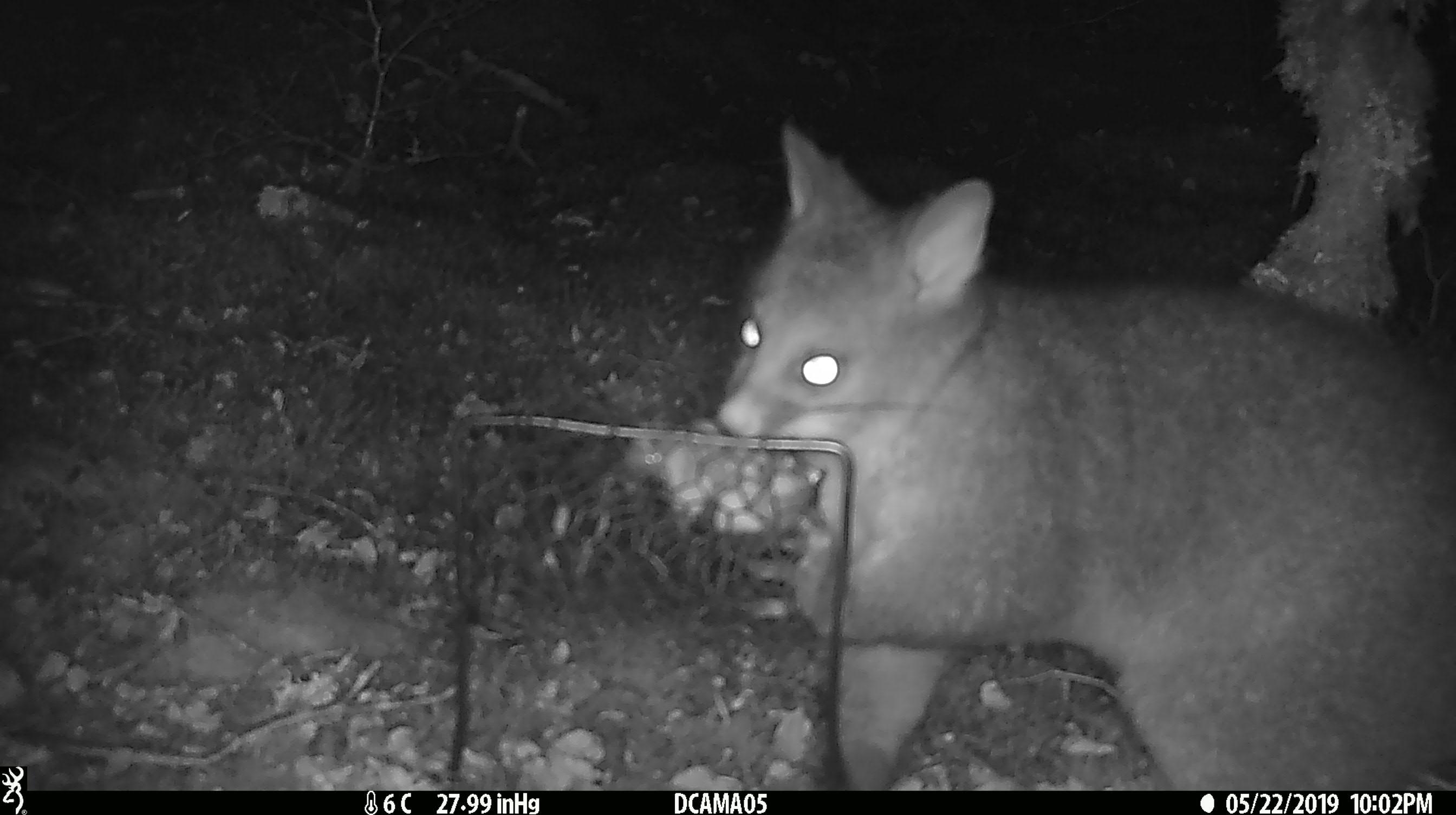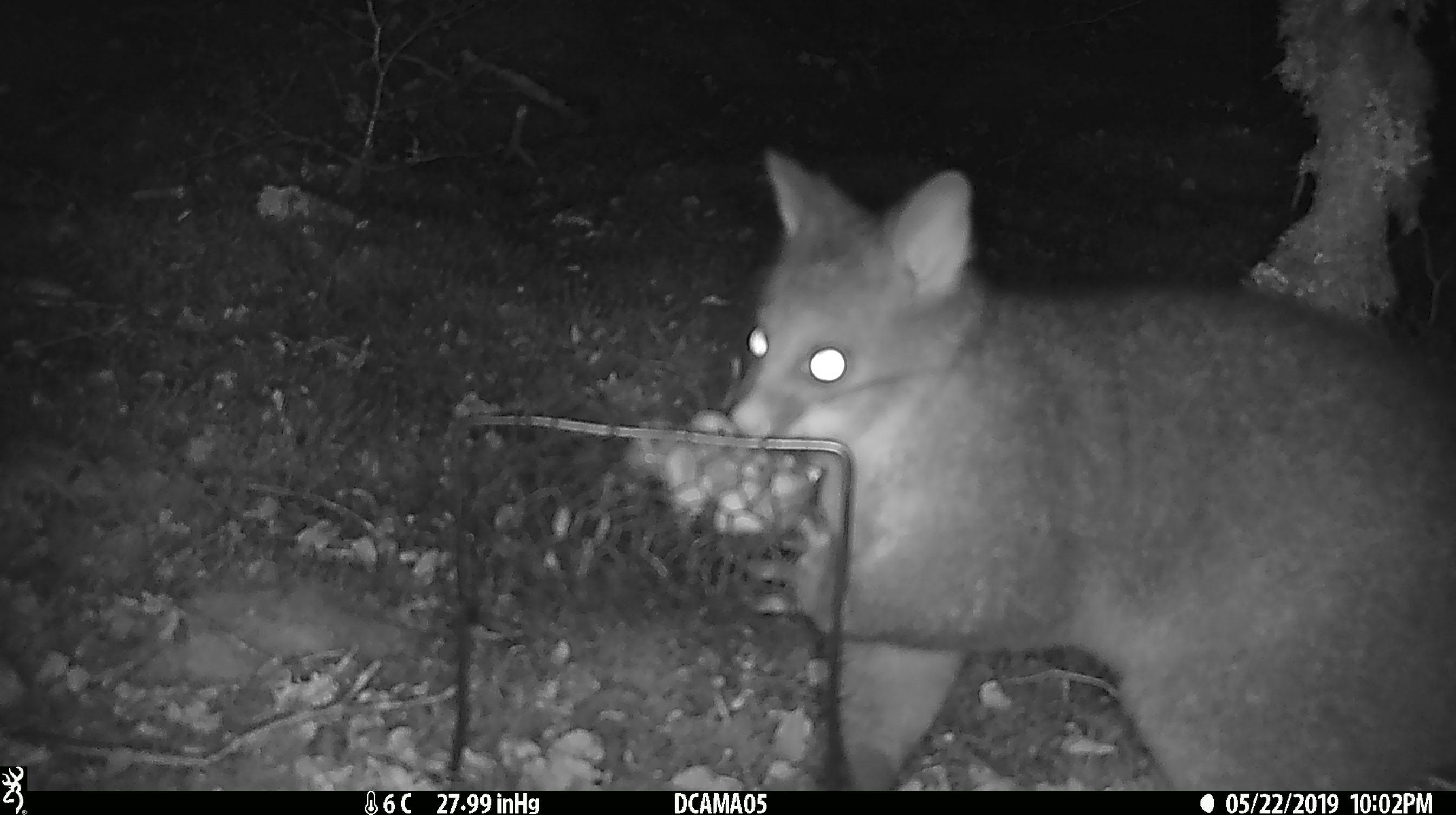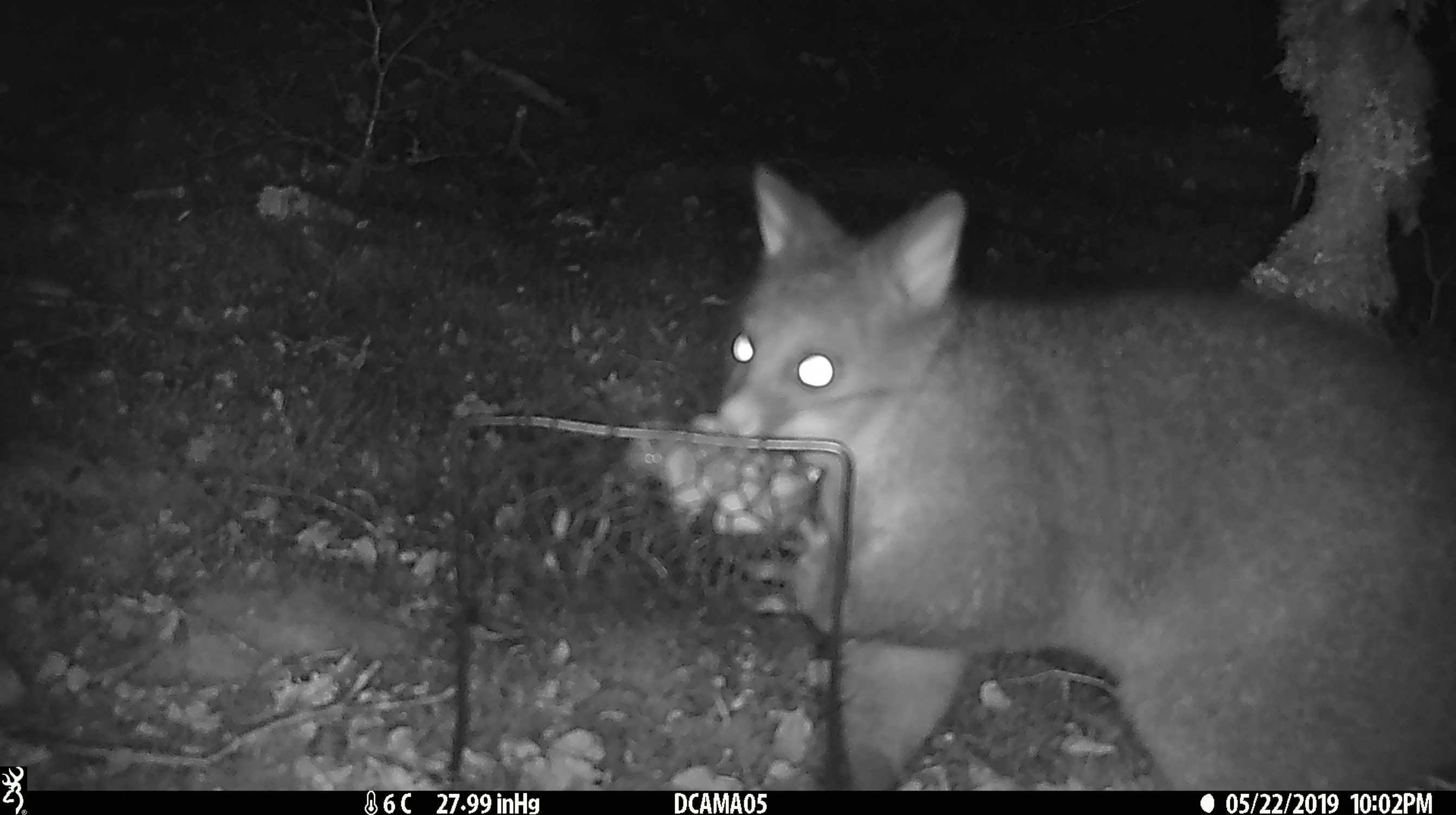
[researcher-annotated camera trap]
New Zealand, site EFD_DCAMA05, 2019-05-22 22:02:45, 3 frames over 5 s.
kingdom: Animalia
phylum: Chordata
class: Mammalia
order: Diprotodontia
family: Phalangeridae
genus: Trichosurus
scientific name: Trichosurus vulpecula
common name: common brushtail possum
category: possum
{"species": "possum (common brushtail possum) (Trichosurus vulpecula)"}